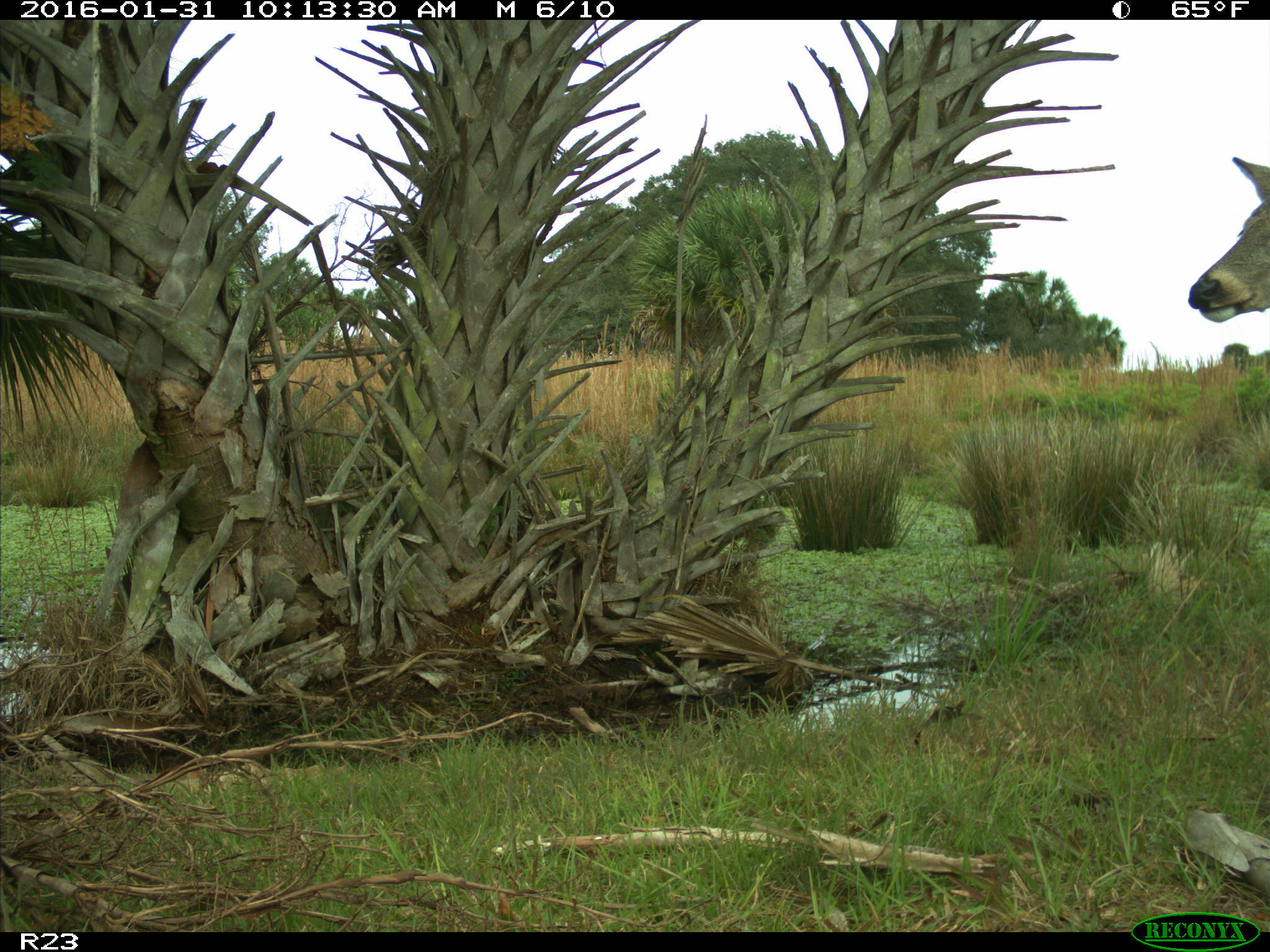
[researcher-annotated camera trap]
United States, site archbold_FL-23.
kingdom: Animalia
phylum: Chordata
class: Mammalia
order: Artiodactyla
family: Cervidae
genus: Odocoileus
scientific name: Odocoileus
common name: deer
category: unidentified deer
Unidentified deer (deer) (Odocoileus).